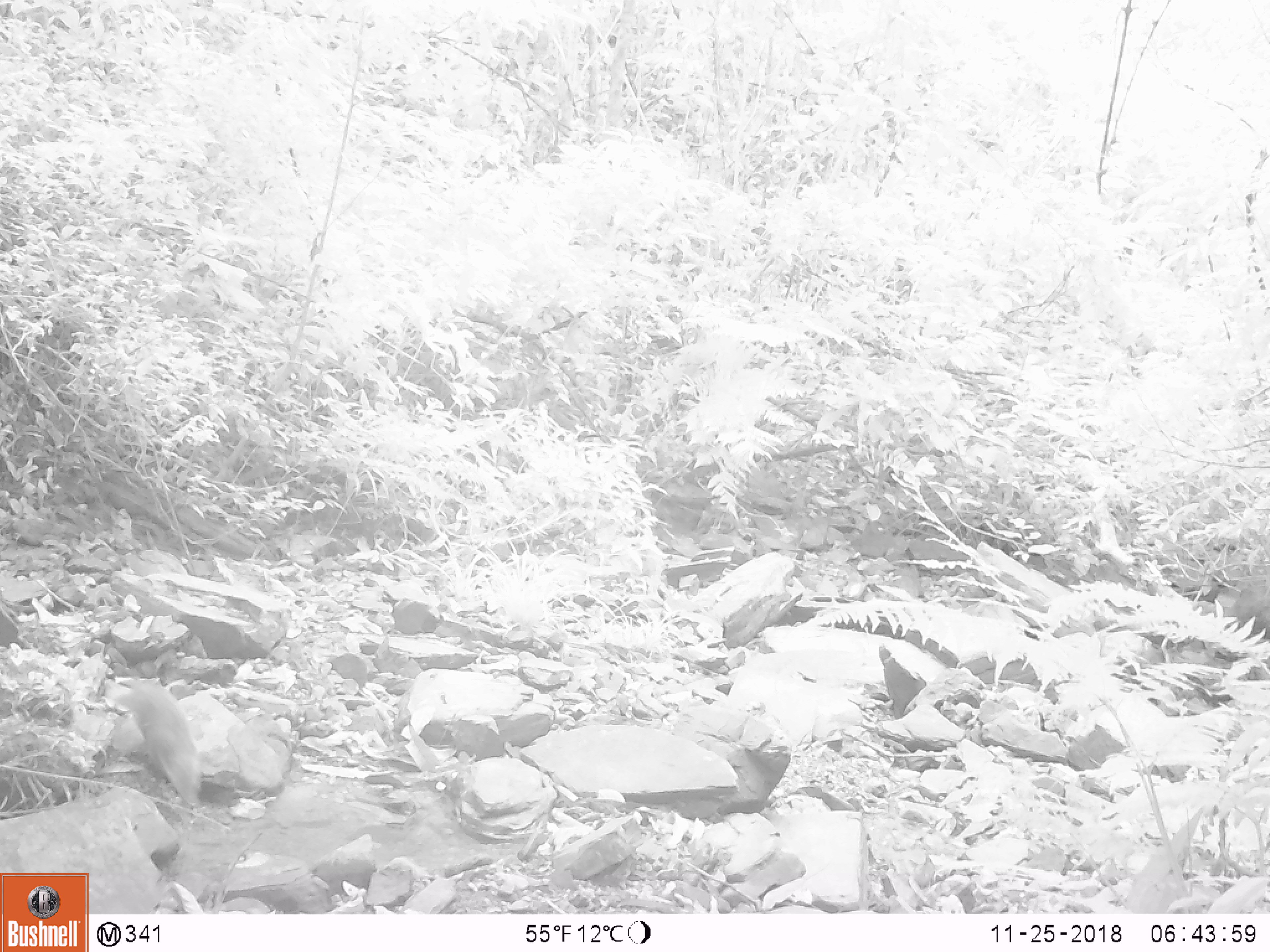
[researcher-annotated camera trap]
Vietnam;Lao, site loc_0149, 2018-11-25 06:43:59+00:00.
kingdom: Animalia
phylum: Chordata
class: Mammalia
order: Carnivora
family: Herpestidae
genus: Urva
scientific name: Urva urva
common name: crab-eating mongoose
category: crab eating mongoose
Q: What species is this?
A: Crab eating mongoose (crab-eating mongoose) (Urva urva).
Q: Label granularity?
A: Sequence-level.